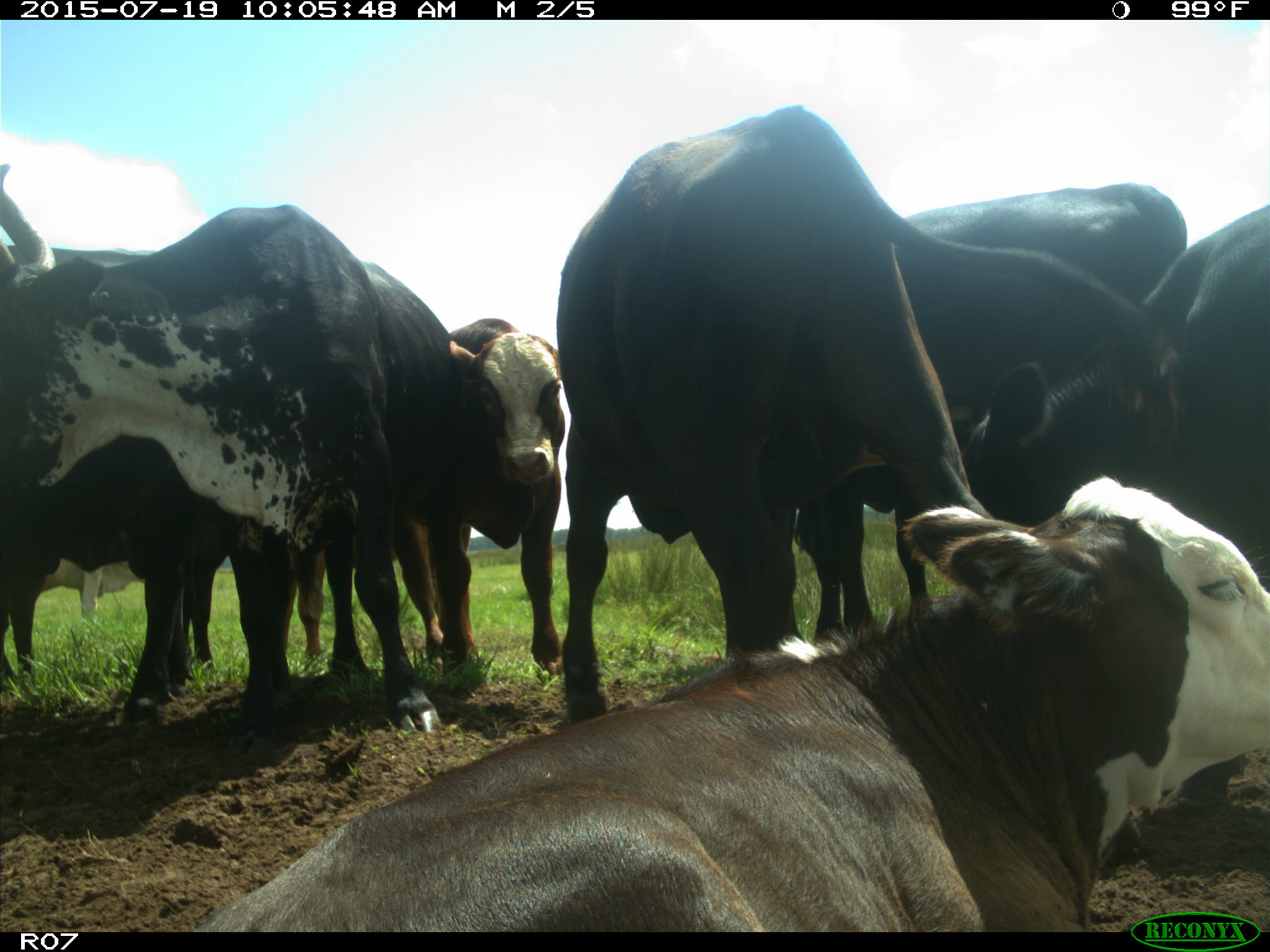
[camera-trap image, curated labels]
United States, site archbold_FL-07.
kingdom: Animalia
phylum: Chordata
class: Mammalia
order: Artiodactyla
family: Bovidae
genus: Bos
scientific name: Bos taurus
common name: domestic cow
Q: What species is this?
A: Bos taurus (domestic cow).